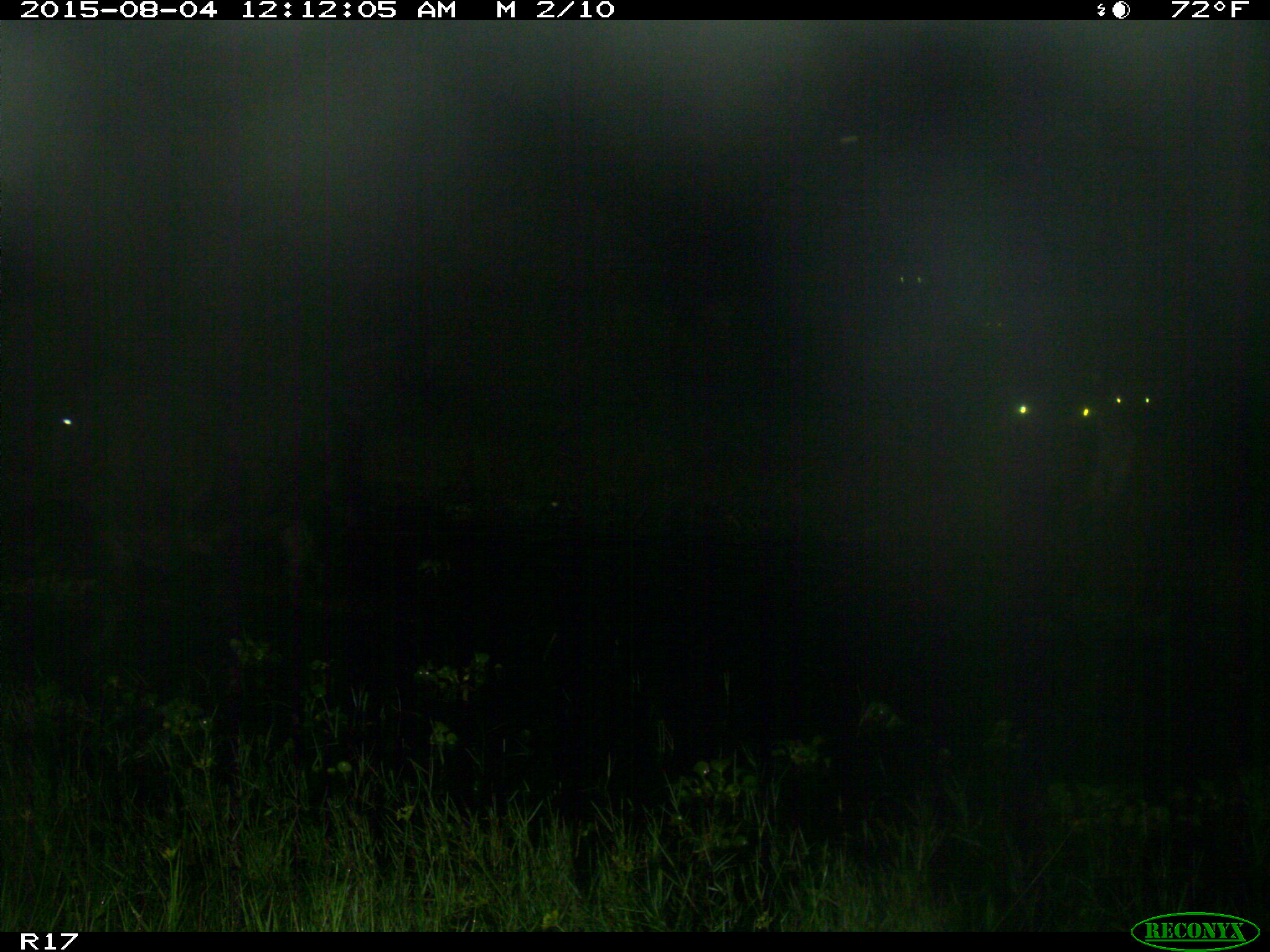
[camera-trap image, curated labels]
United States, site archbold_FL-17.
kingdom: Animalia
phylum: Chordata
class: Mammalia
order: Artiodactyla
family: Bovidae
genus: Bos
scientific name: Bos taurus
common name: domestic cow